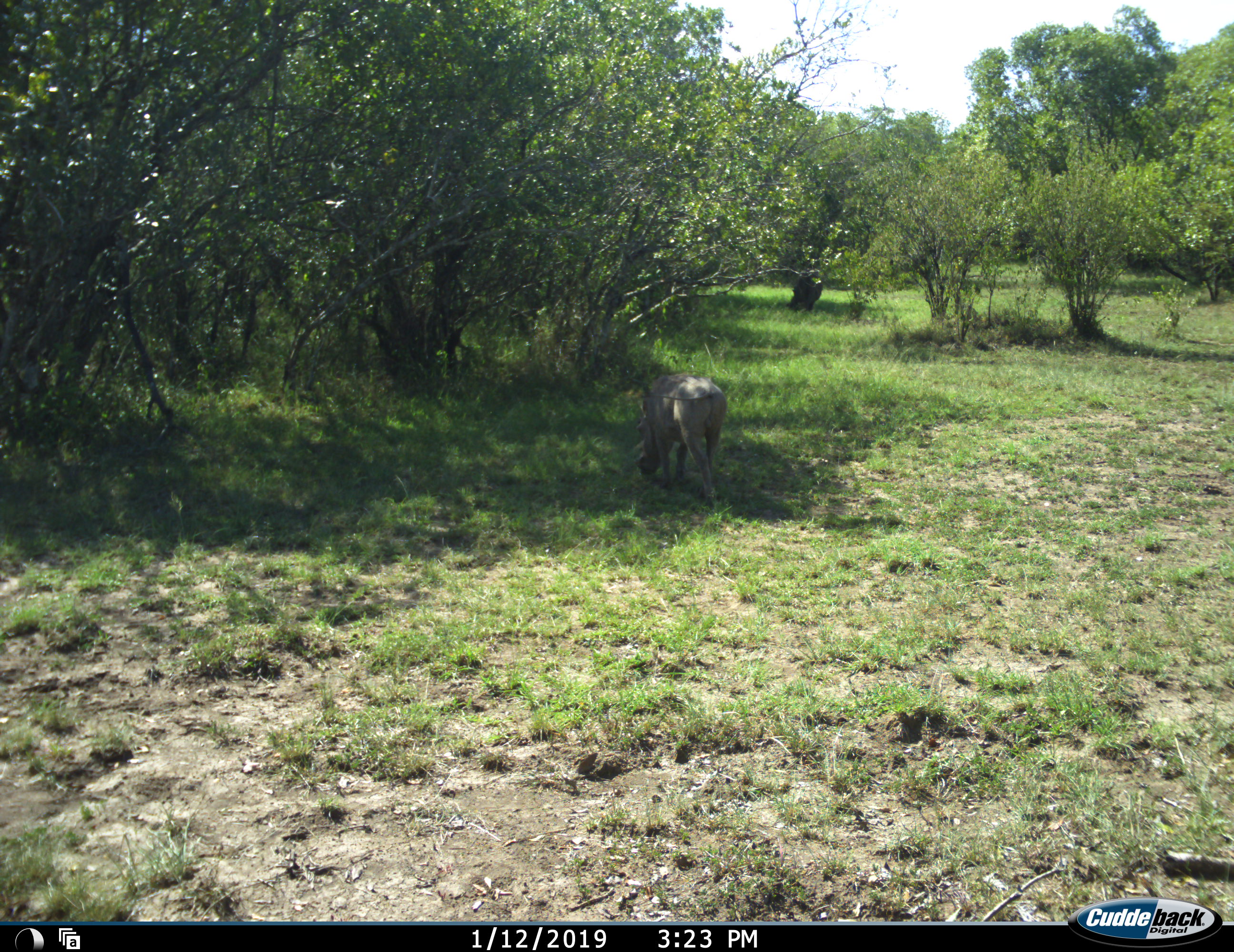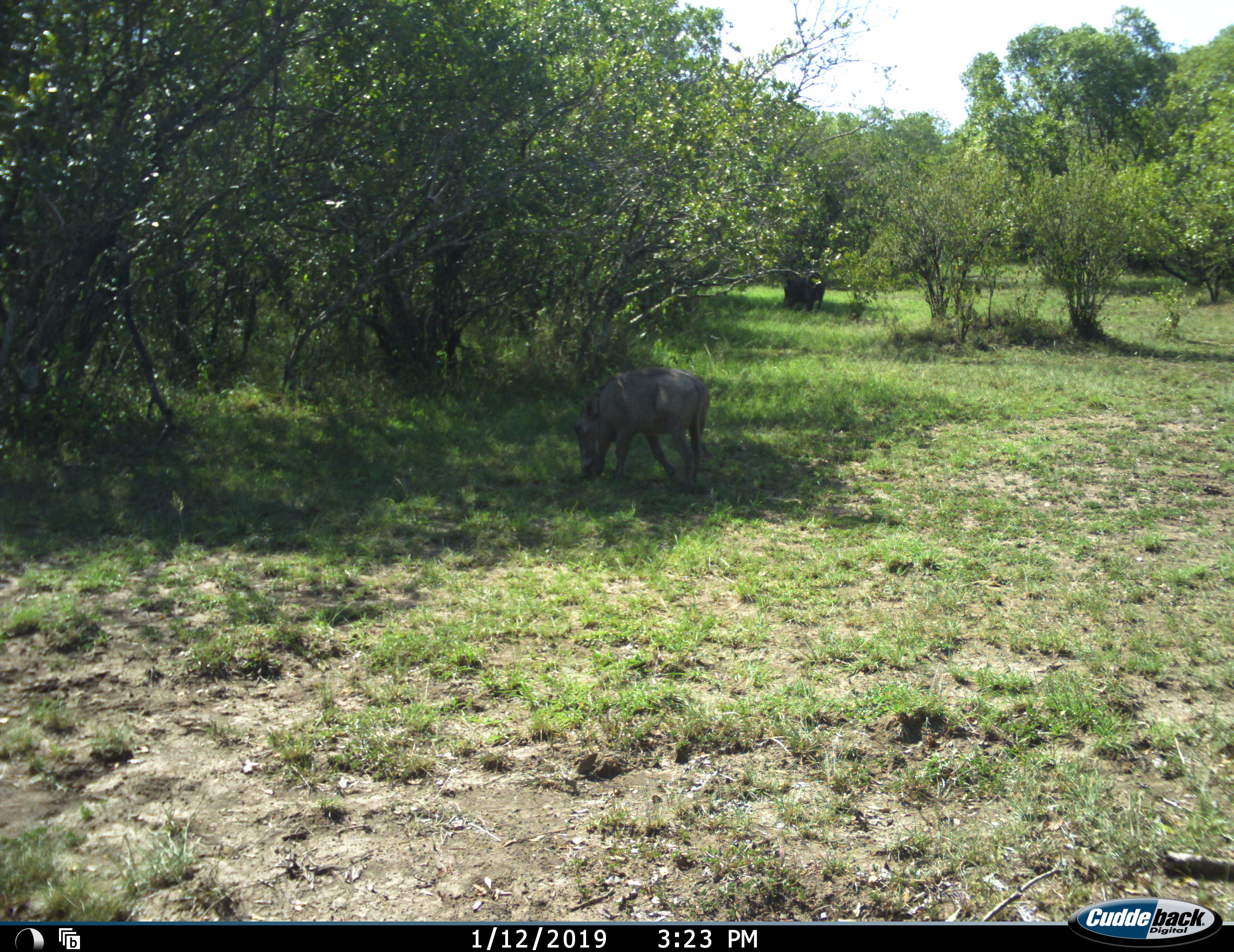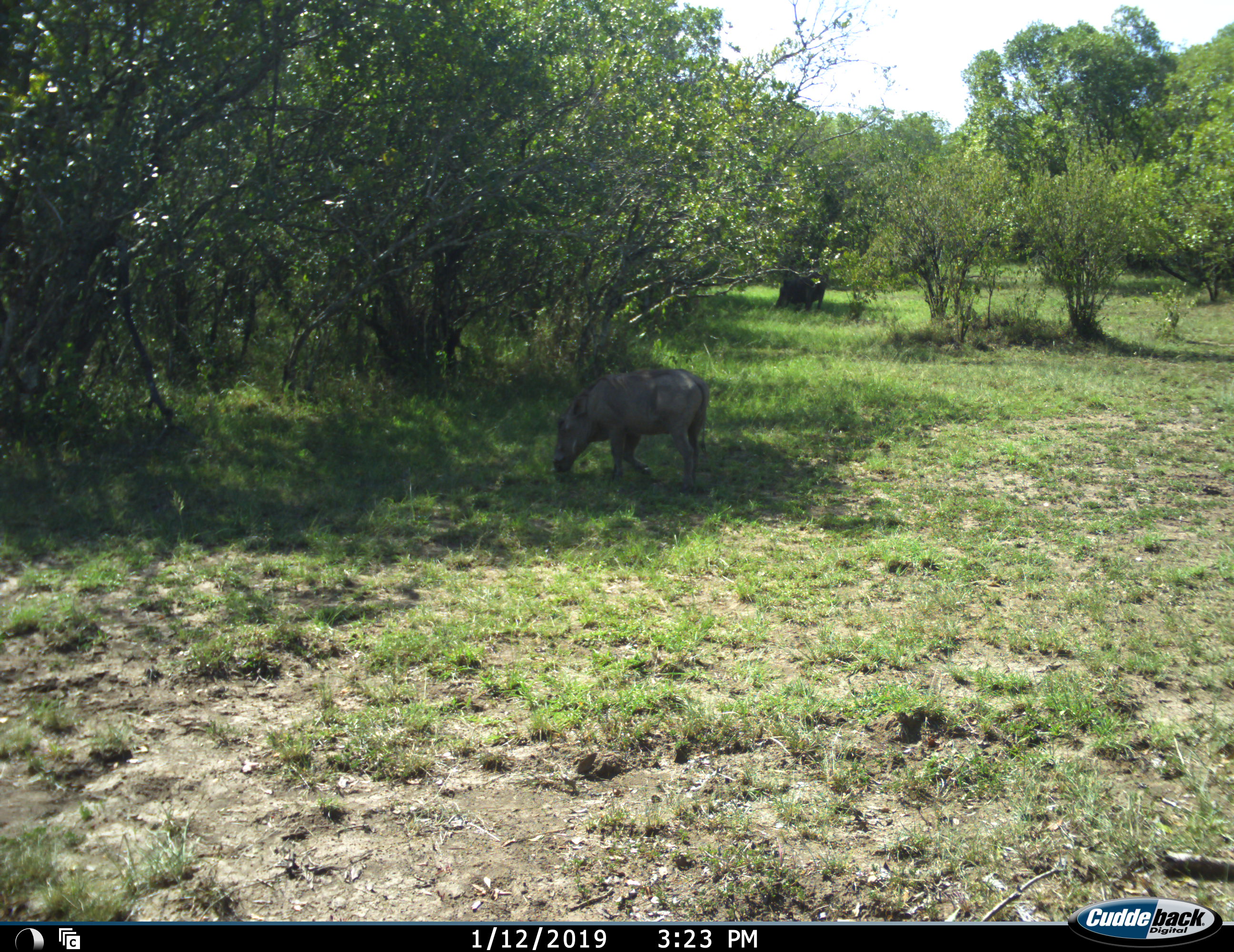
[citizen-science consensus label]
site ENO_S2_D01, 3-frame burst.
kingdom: Animalia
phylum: Chordata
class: Mammalia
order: Artiodactyla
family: Suidae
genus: Phacochoerus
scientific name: Phacochoerus africanus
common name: warthog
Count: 2.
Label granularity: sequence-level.